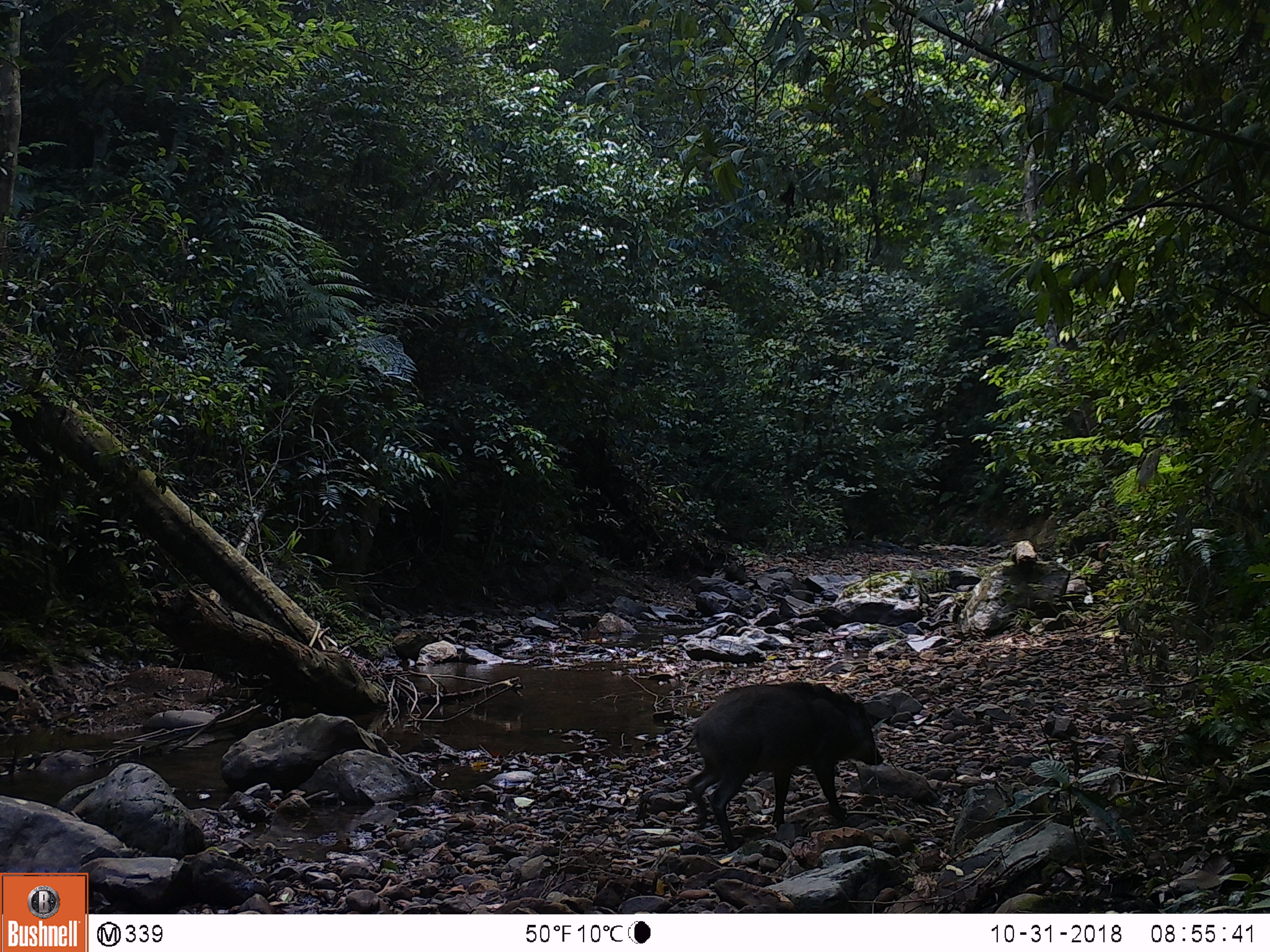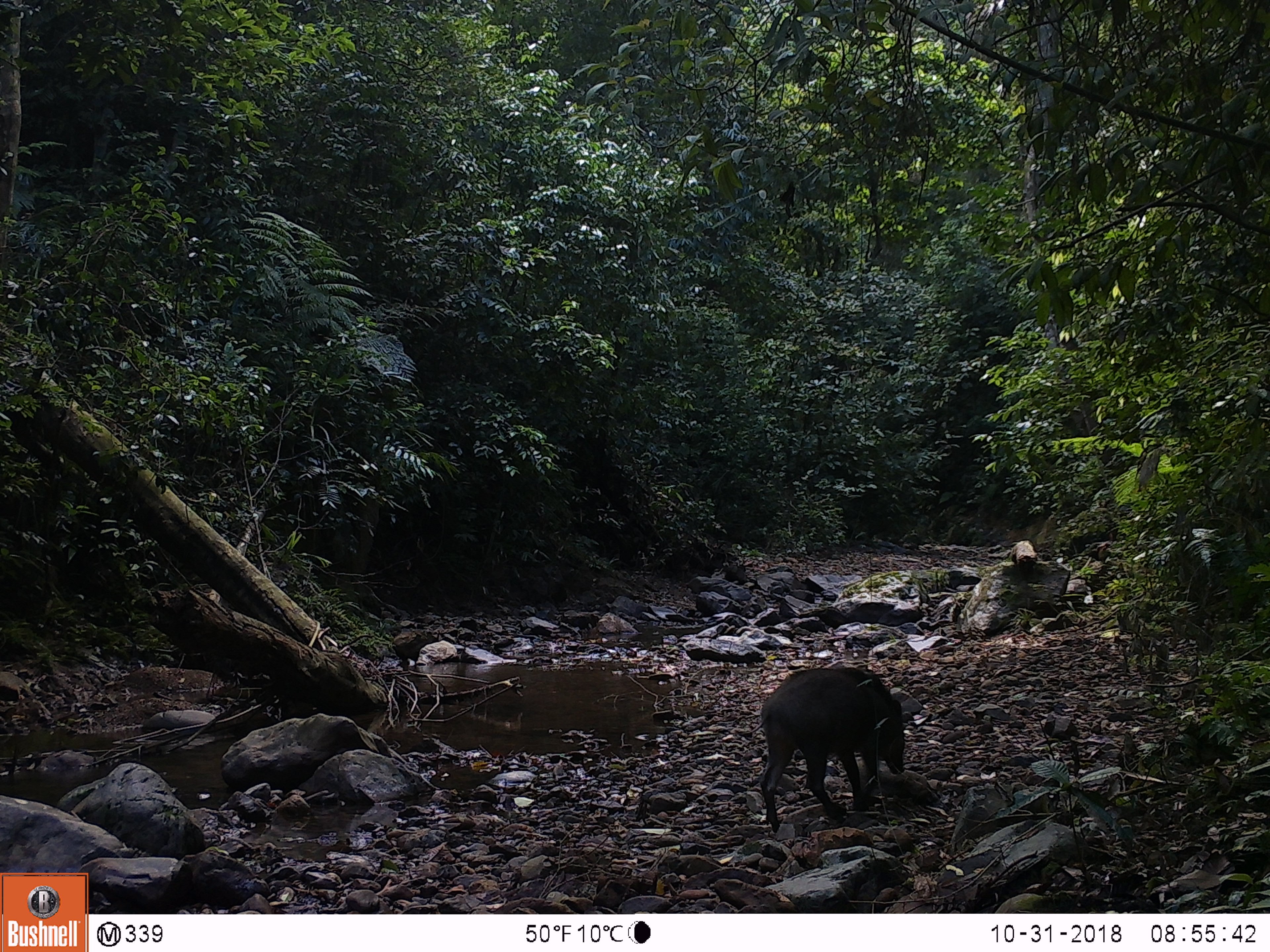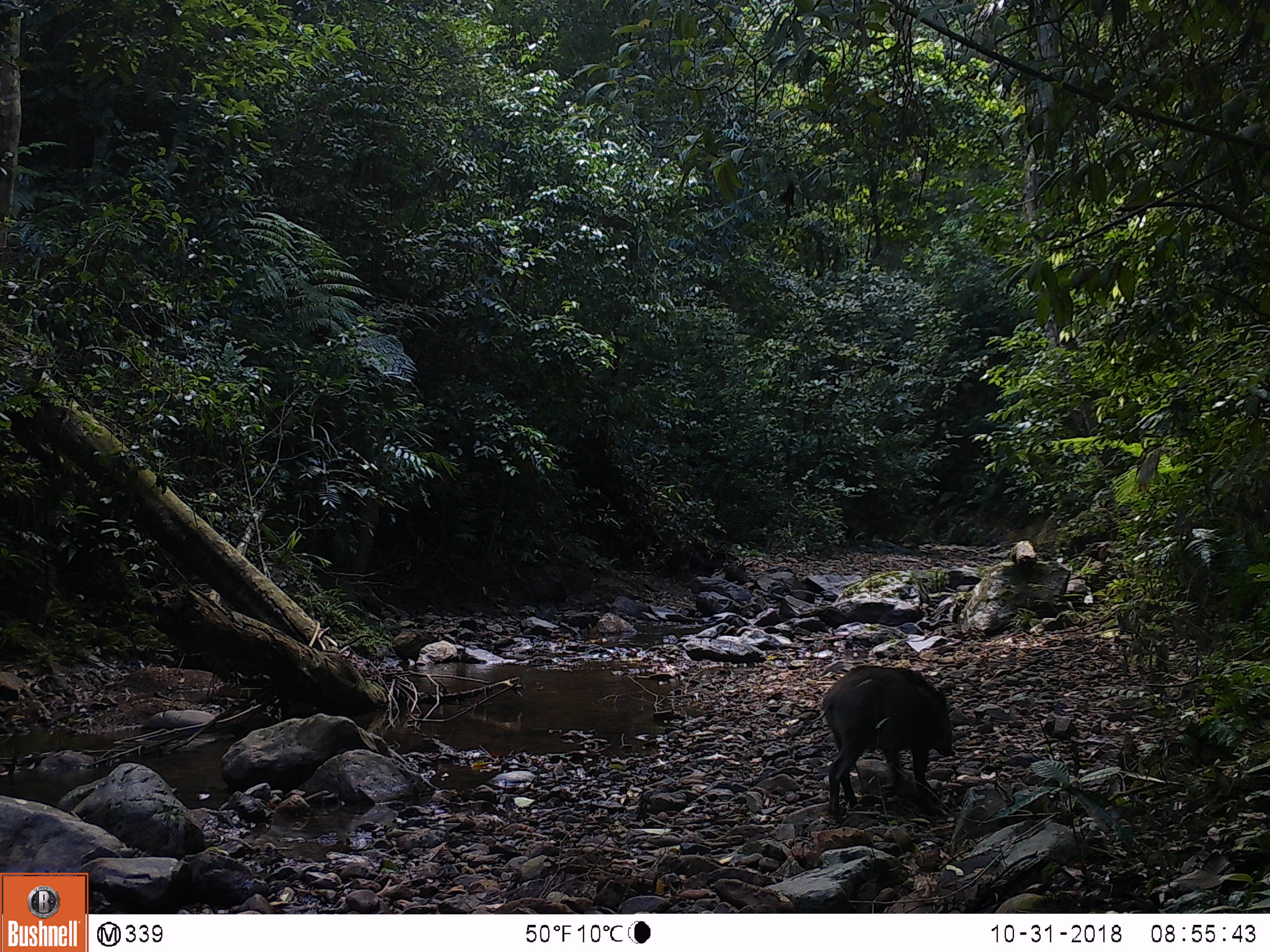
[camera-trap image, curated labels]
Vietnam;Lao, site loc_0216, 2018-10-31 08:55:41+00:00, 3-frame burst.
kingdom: Animalia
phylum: Chordata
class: Mammalia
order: Artiodactyla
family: Suidae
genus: Sus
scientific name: Sus scrofa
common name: eurasian wild pig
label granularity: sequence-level